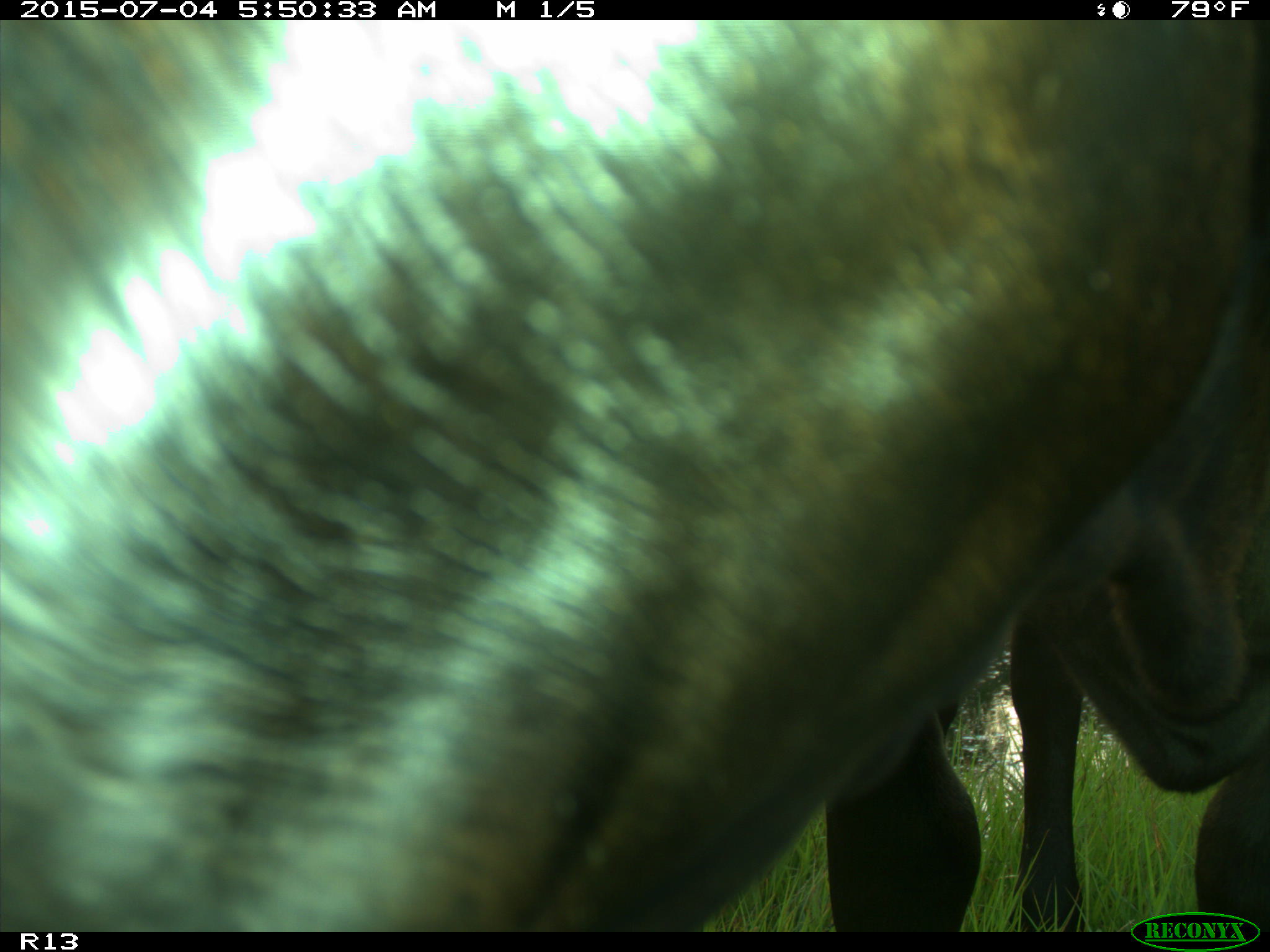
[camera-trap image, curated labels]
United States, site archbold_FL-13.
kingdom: Animalia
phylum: Chordata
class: Mammalia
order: Artiodactyla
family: Bovidae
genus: Bos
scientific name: Bos taurus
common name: domestic cow